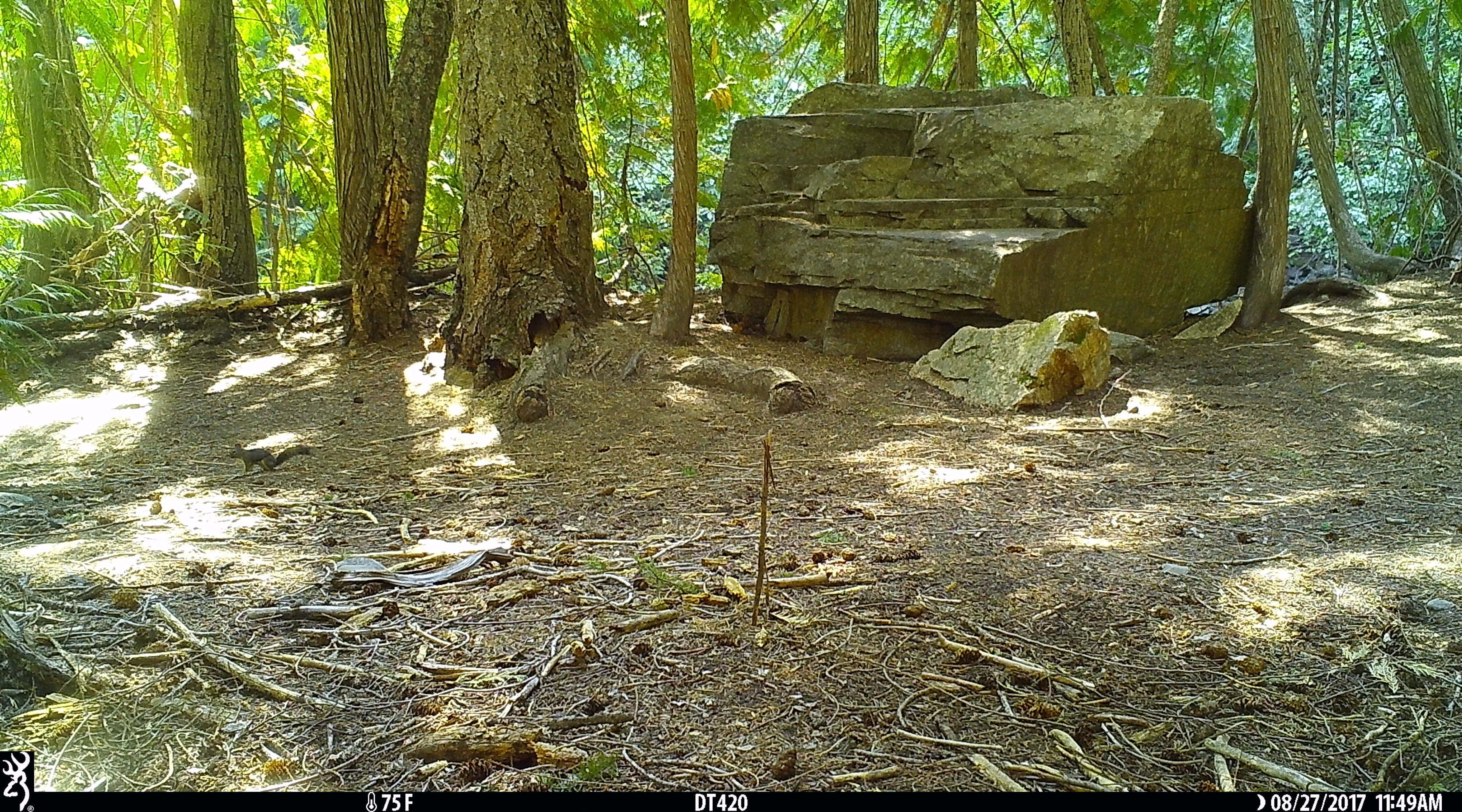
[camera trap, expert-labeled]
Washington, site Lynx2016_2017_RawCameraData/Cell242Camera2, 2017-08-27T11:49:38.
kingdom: Animalia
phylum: Chordata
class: Mammalia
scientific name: Mammalia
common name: small mammal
Small mammal (Mammalia). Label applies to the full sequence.